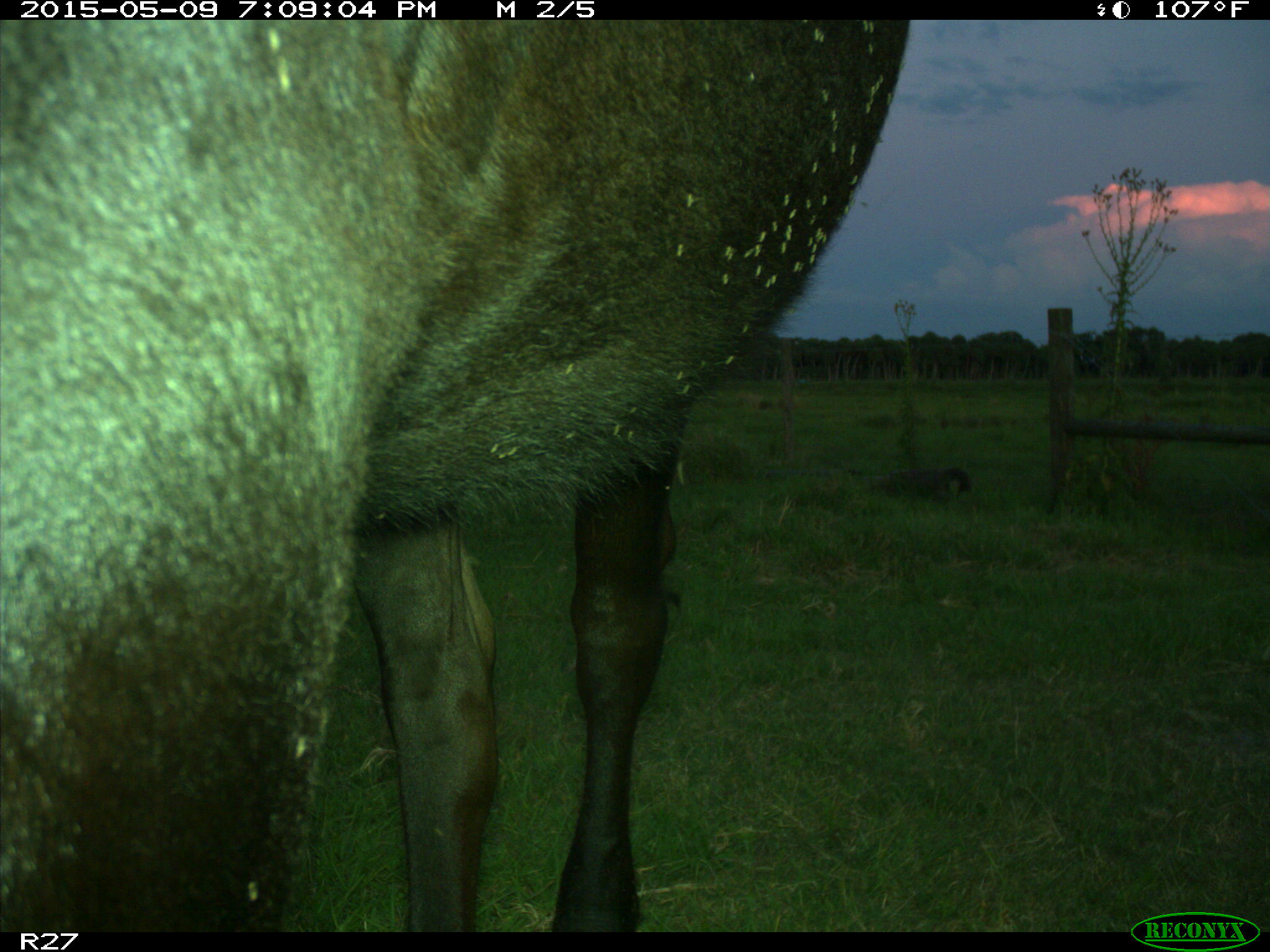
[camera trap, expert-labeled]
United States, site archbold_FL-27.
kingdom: Animalia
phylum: Chordata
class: Mammalia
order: Artiodactyla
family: Bovidae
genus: Bos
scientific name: Bos taurus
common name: domestic cow